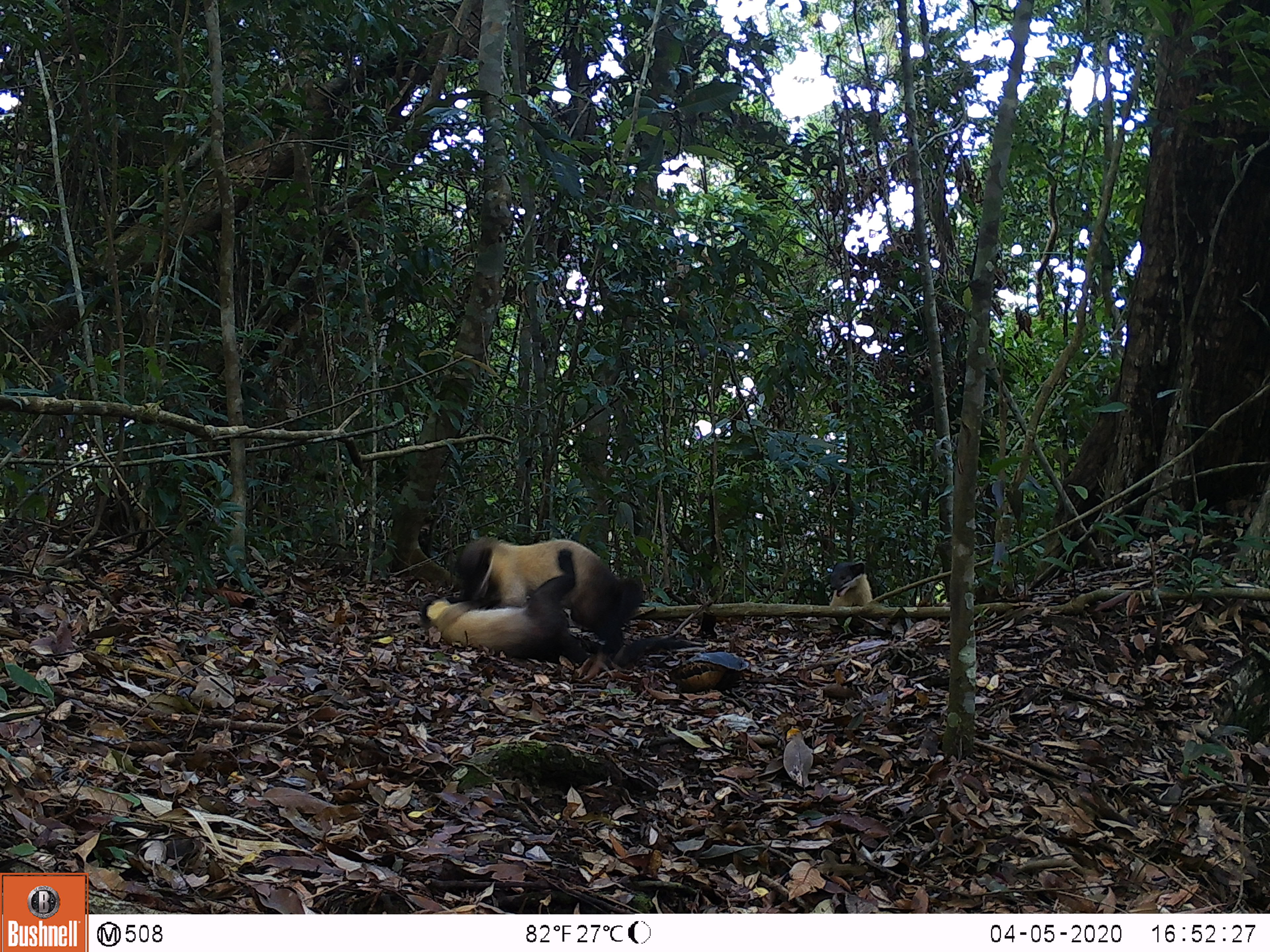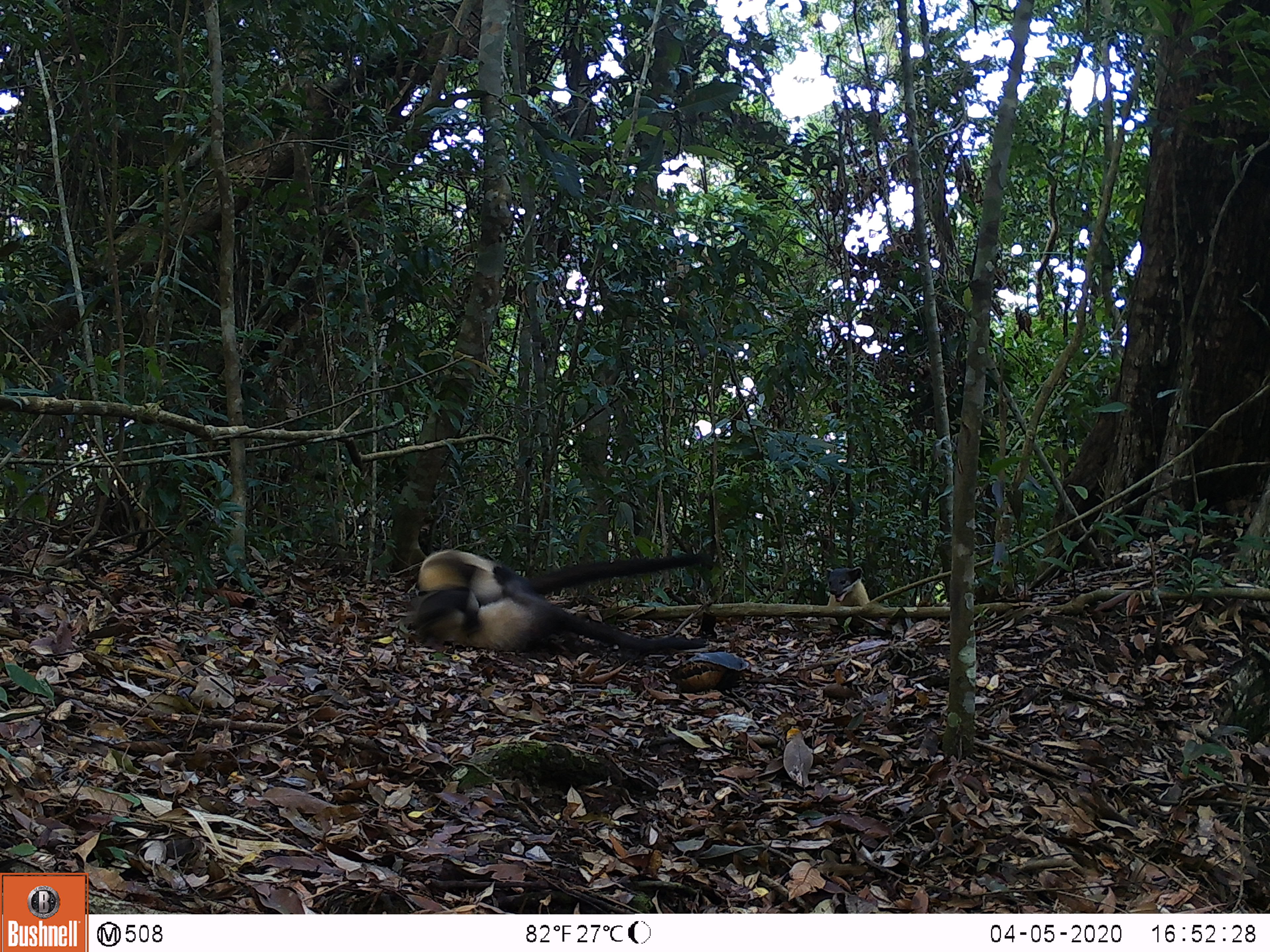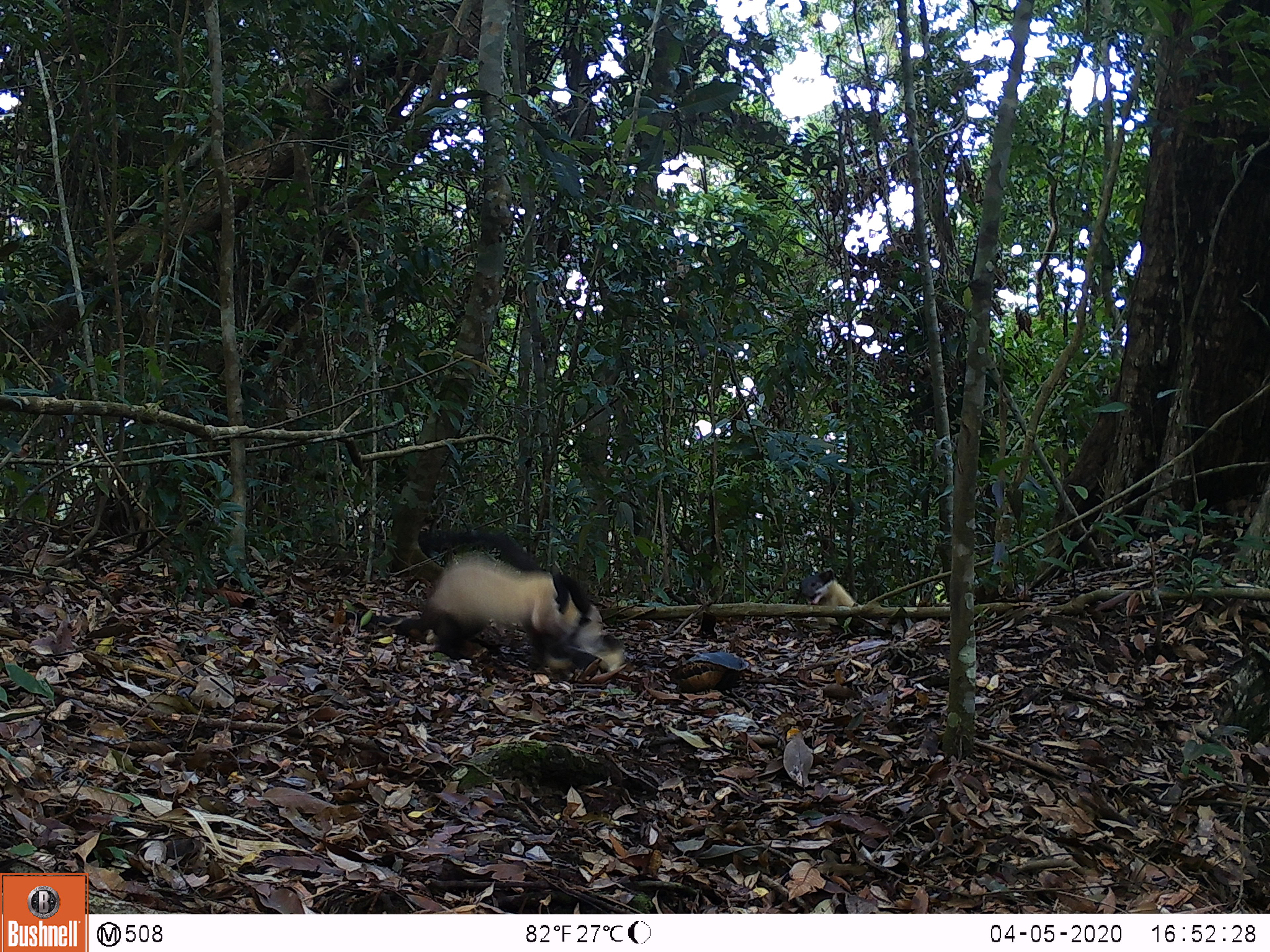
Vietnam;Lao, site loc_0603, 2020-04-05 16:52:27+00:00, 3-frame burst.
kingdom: Animalia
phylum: Chordata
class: Mammalia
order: Carnivora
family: Mustelidae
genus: Martes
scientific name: Martes flavigula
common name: yellow-throated marten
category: yellow throated marten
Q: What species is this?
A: Yellow throated marten (yellow-throated marten) (Martes flavigula).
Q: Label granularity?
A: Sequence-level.